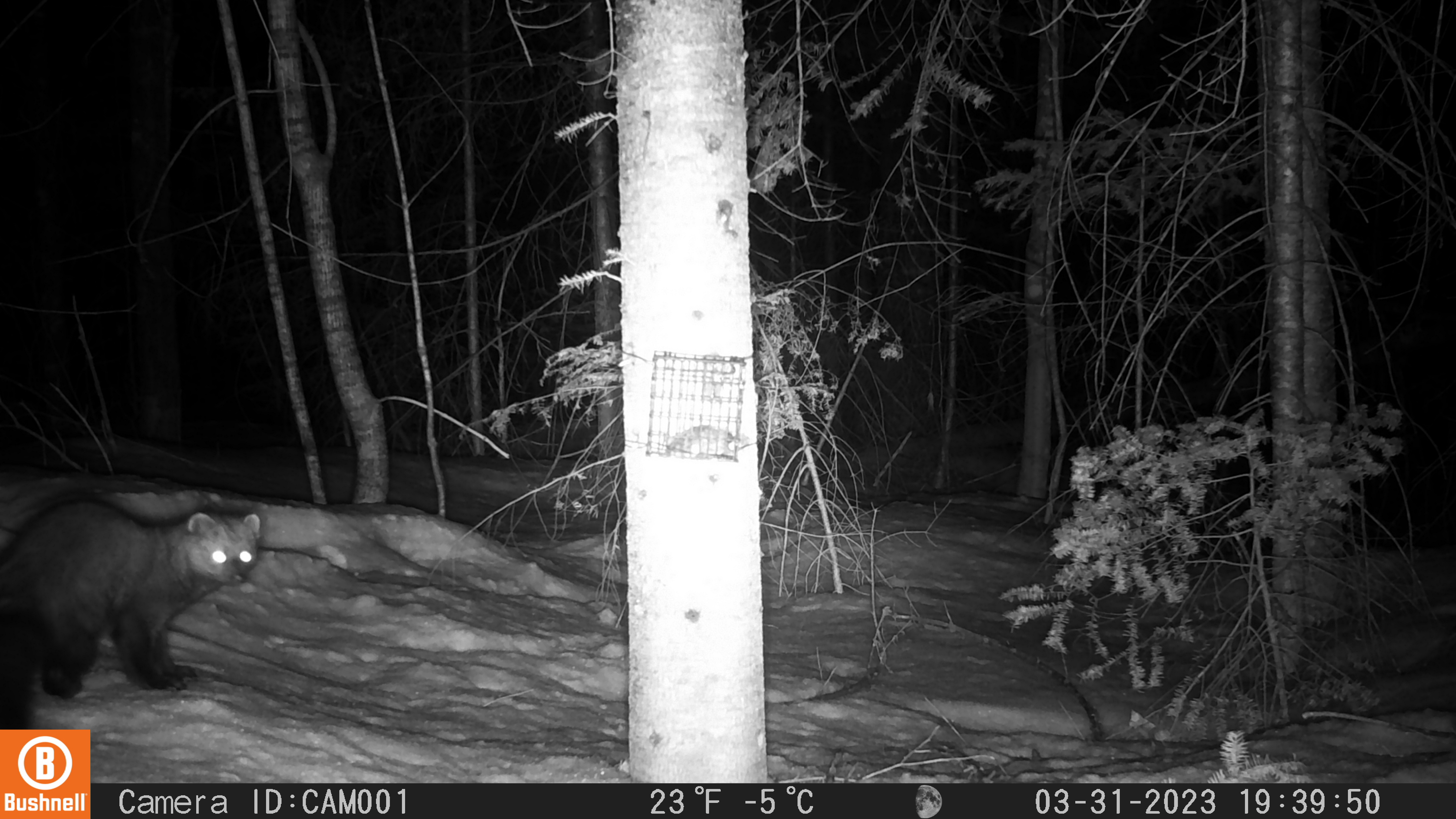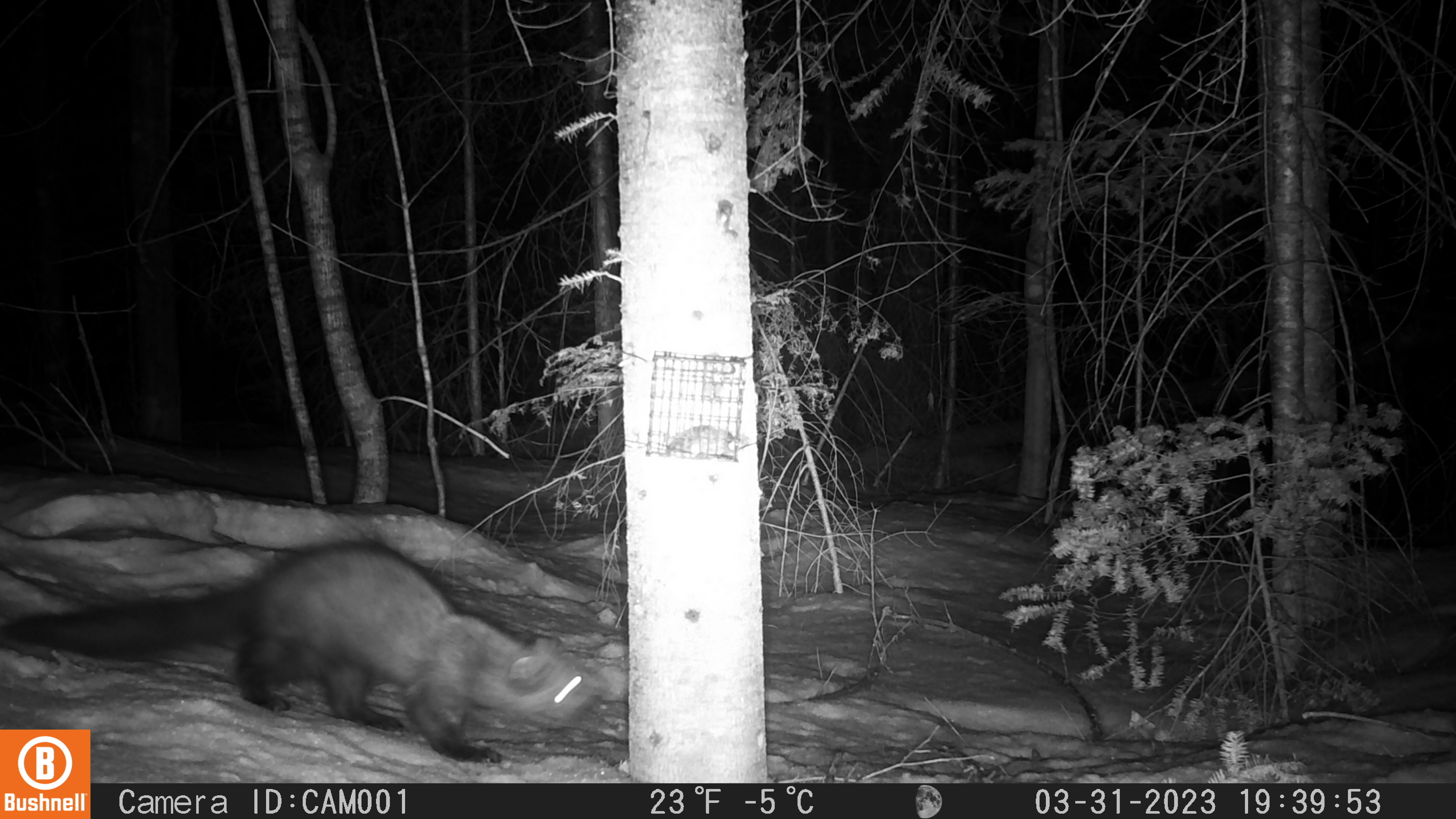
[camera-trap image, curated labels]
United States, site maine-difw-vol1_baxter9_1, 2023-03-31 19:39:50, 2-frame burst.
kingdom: Animalia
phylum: Chordata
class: Mammalia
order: Carnivora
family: Mustelidae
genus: Pekania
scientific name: Pekania pennanti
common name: fisher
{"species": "fisher (Pekania pennanti)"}